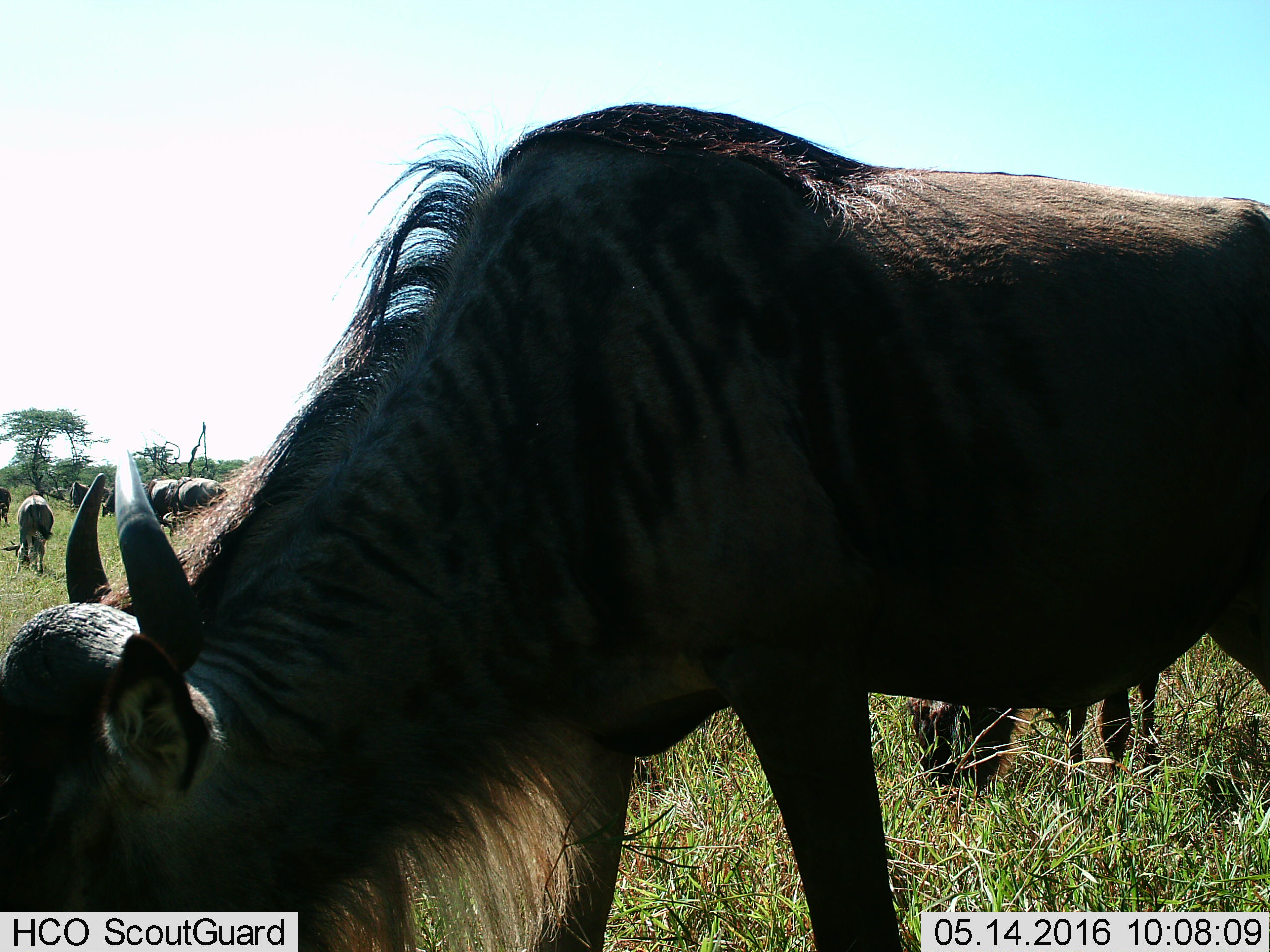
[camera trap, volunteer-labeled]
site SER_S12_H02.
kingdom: Animalia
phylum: Chordata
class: Mammalia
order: Artiodactyla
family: Bovidae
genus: Connochaetes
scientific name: Connochaetes taurinus taurinus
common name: blue wildebeest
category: wildebeestblue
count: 7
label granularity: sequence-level